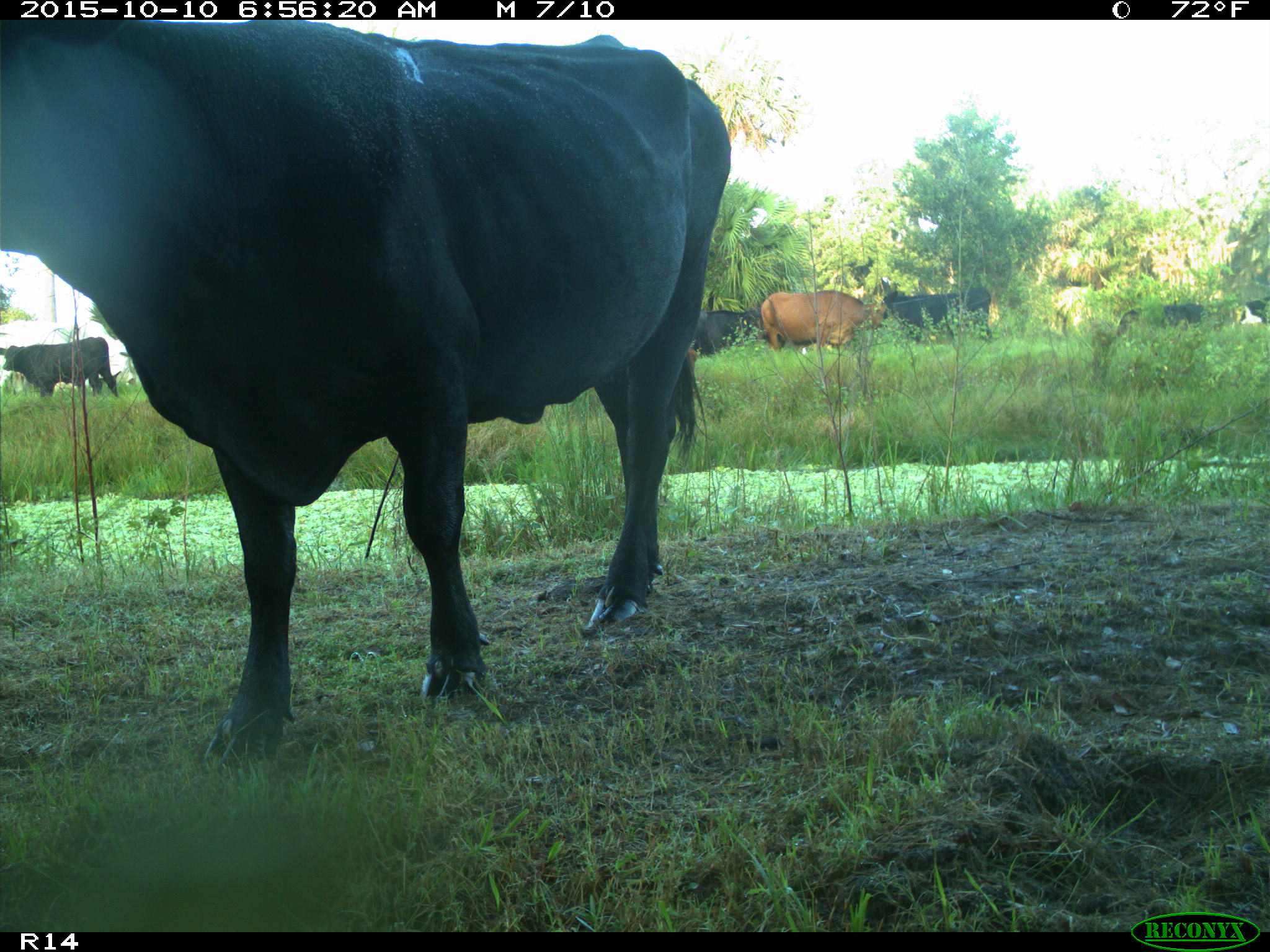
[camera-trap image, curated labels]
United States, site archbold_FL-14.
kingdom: Animalia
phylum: Chordata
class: Mammalia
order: Artiodactyla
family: Bovidae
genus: Bos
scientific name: Bos taurus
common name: domestic cow